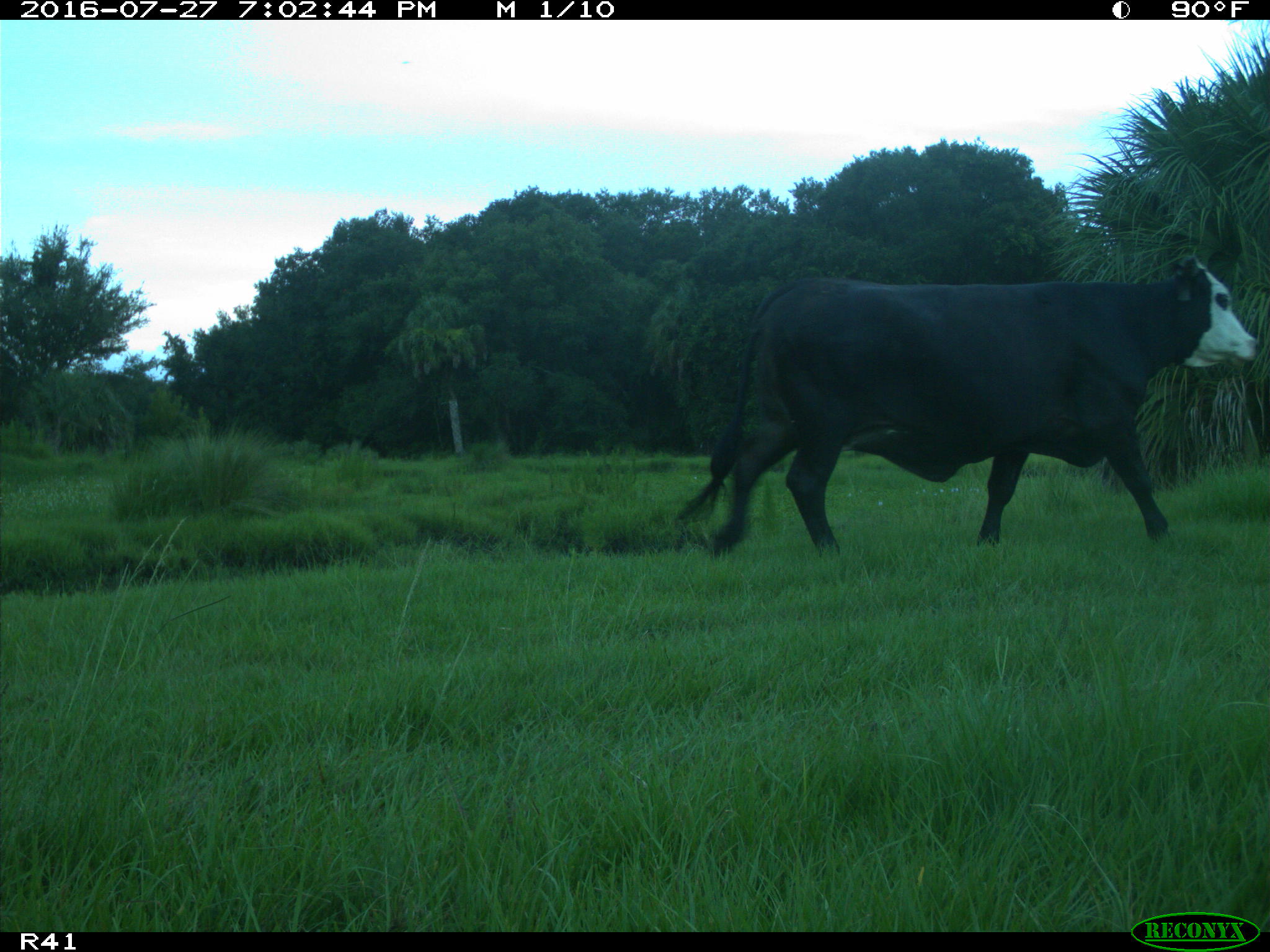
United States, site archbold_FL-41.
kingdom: Animalia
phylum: Chordata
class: Mammalia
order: Artiodactyla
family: Bovidae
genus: Bos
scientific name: Bos taurus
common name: domestic cow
Bos taurus (domestic cow).